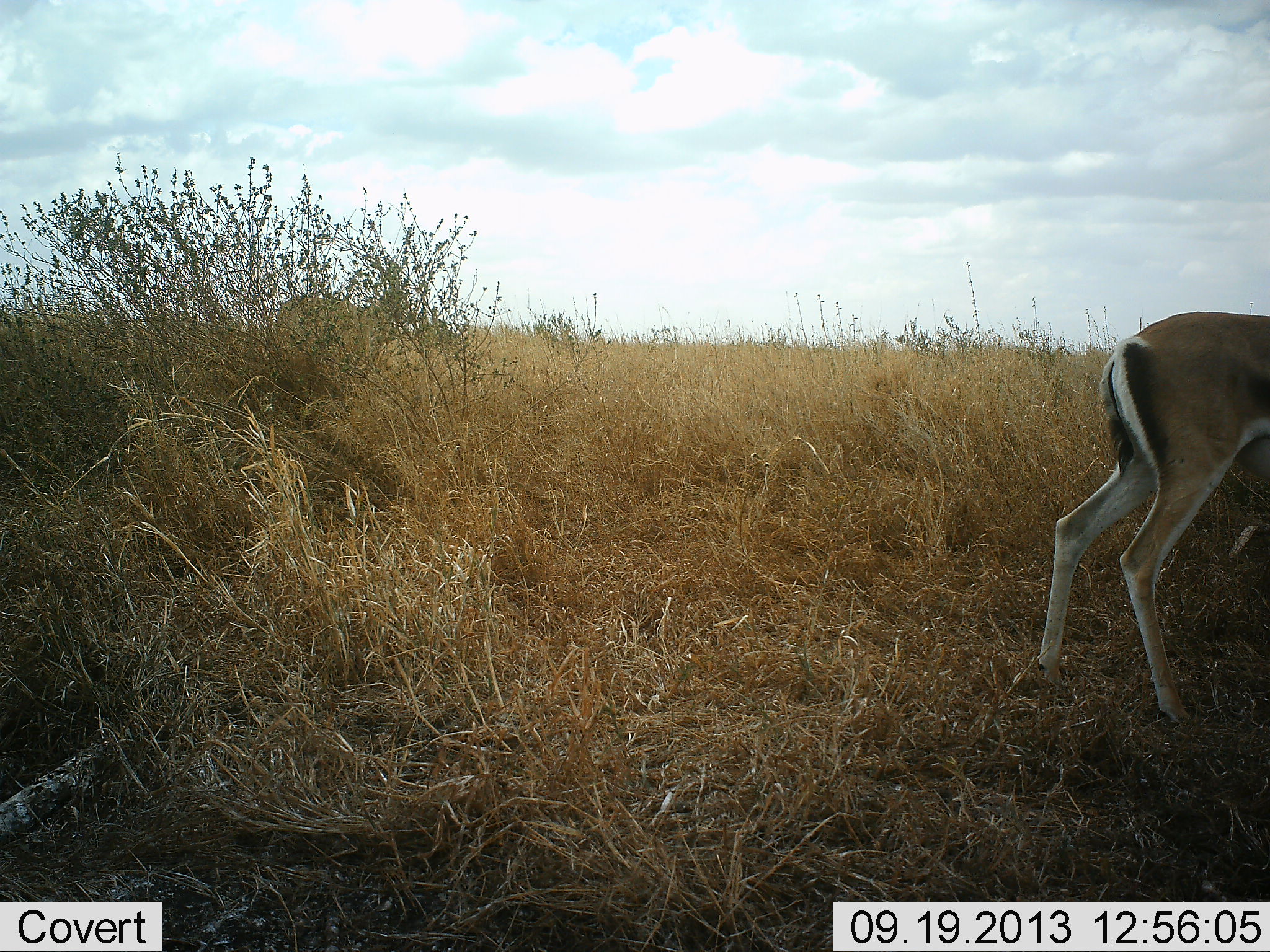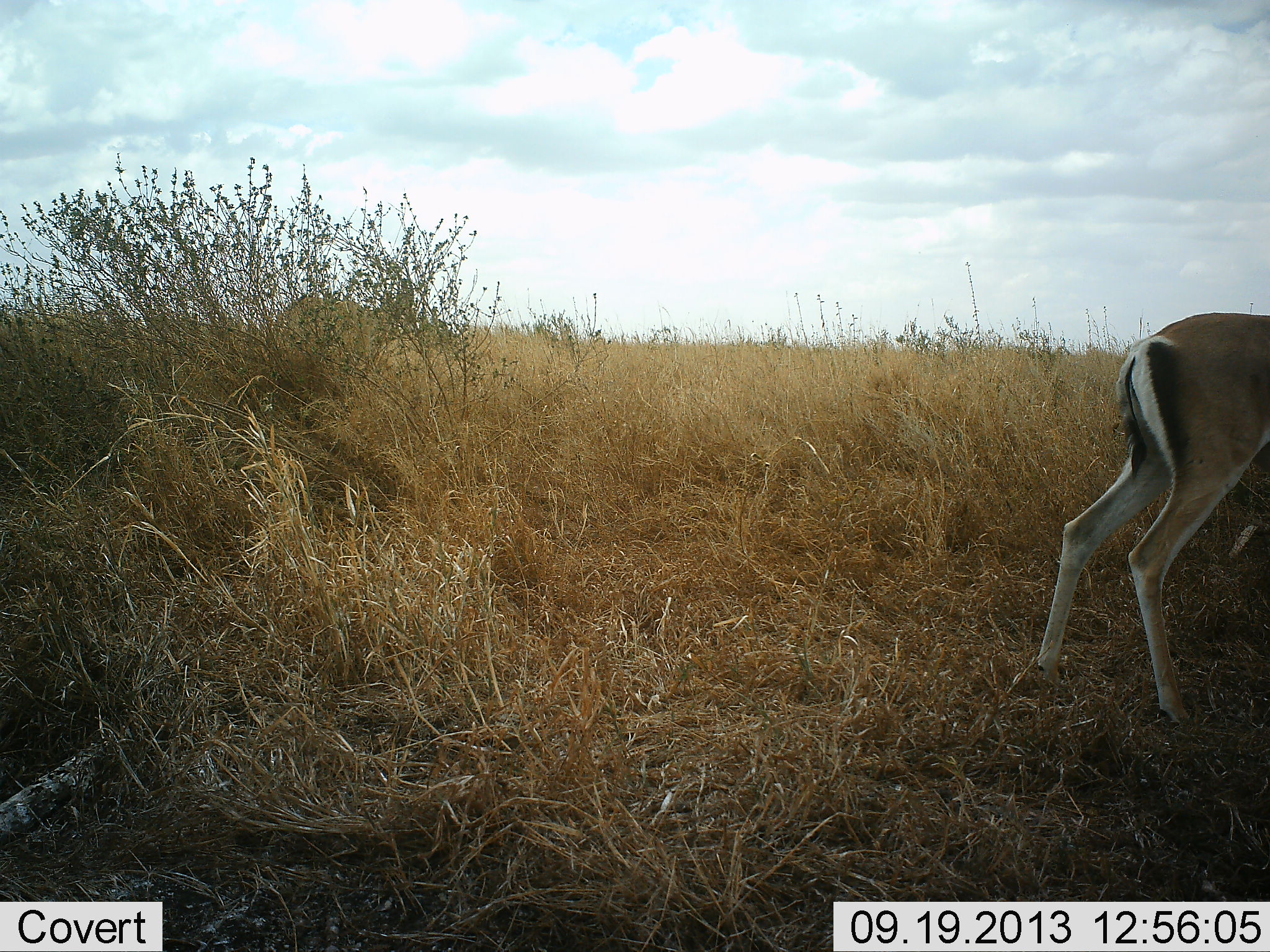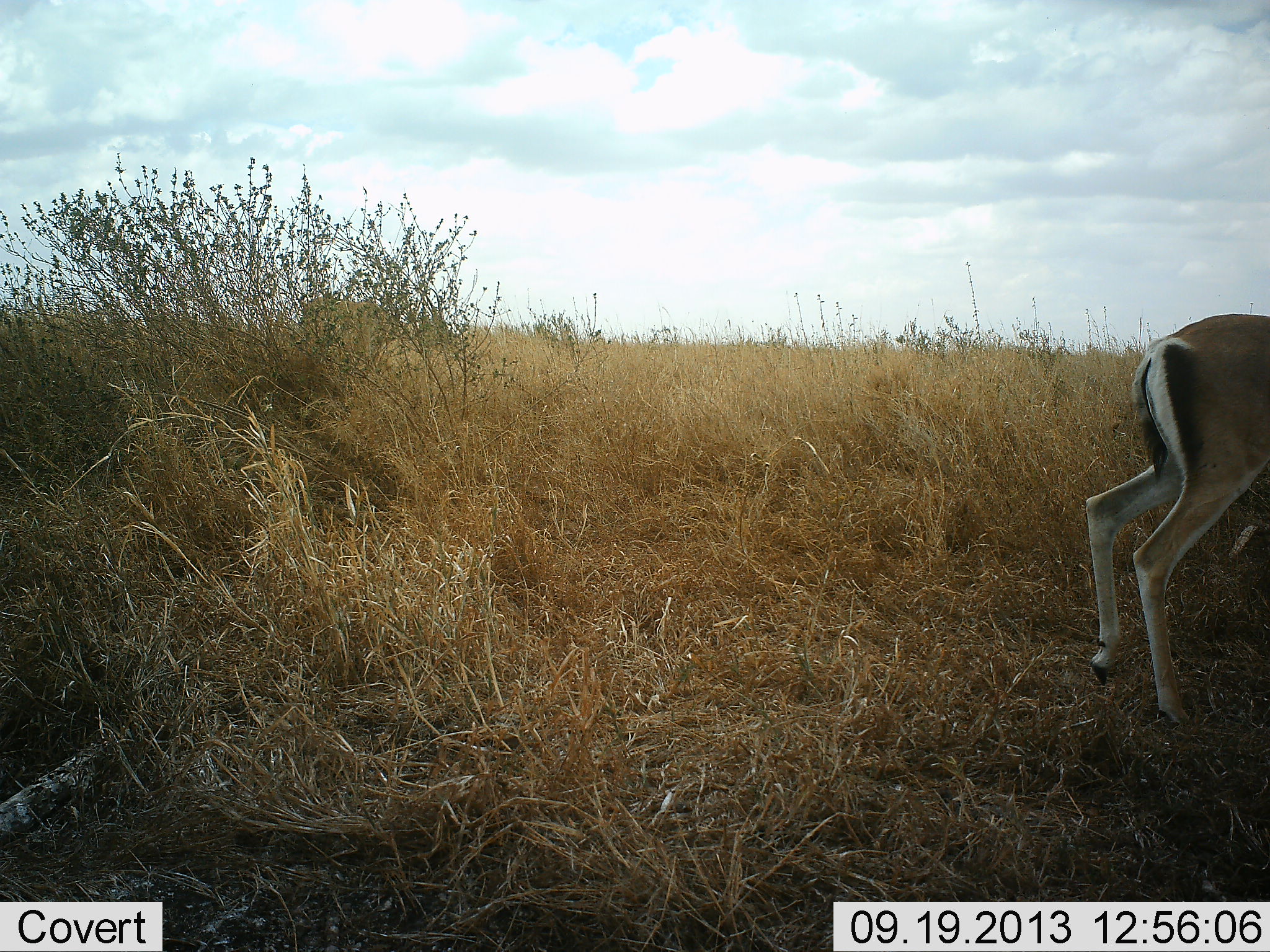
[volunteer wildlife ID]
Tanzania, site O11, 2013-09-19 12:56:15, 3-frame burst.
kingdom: Animalia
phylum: Chordata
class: Mammalia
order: Artiodactyla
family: Bovidae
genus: Nanger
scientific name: Nanger granti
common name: grant's gazelle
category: gazellegrants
Gazellegrants (grant's gazelle) (Nanger granti), count 2. Behavior (volunteer vote fractions): standing 61%, resting 0%, moving 61%, interacting 0%. Young present (vote fraction): 0%. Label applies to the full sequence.